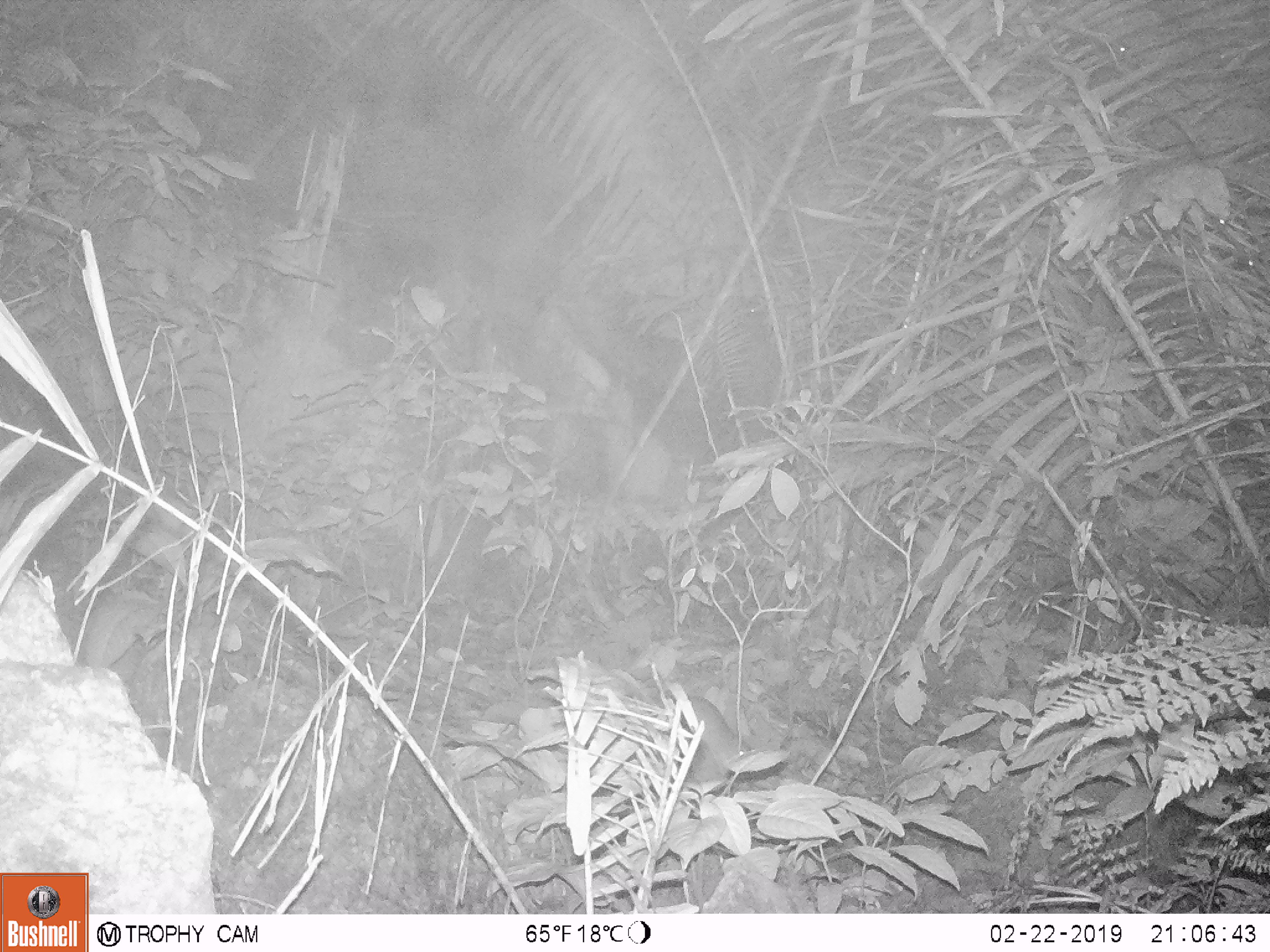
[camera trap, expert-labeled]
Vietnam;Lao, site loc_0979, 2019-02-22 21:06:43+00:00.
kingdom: Animalia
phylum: Chordata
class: Mammalia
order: Rodentia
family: Muridae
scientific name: Muridae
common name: old-world mice and rats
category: unidentified murid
Unidentified murid (old-world mice and rats) (Muridae). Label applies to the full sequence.